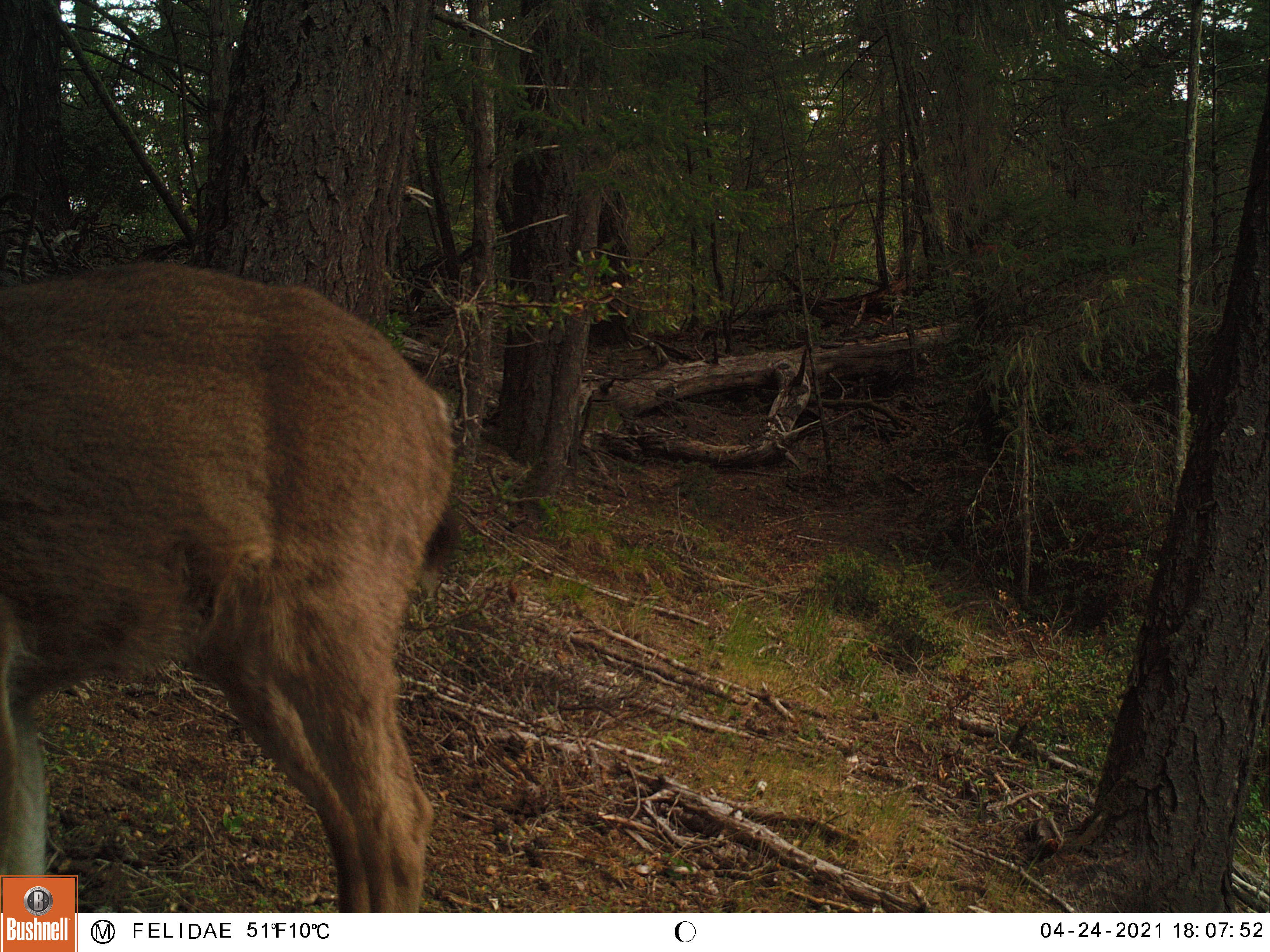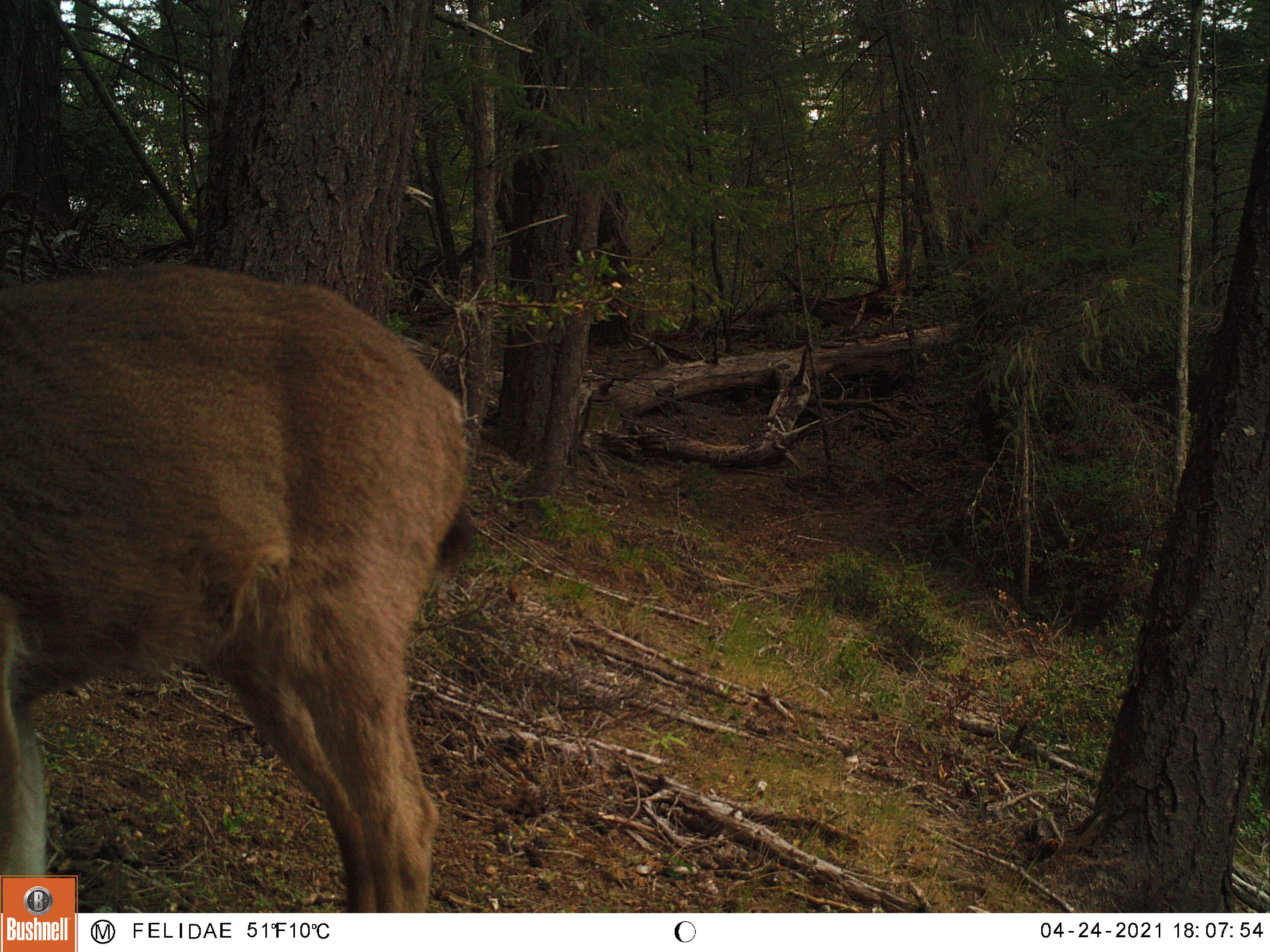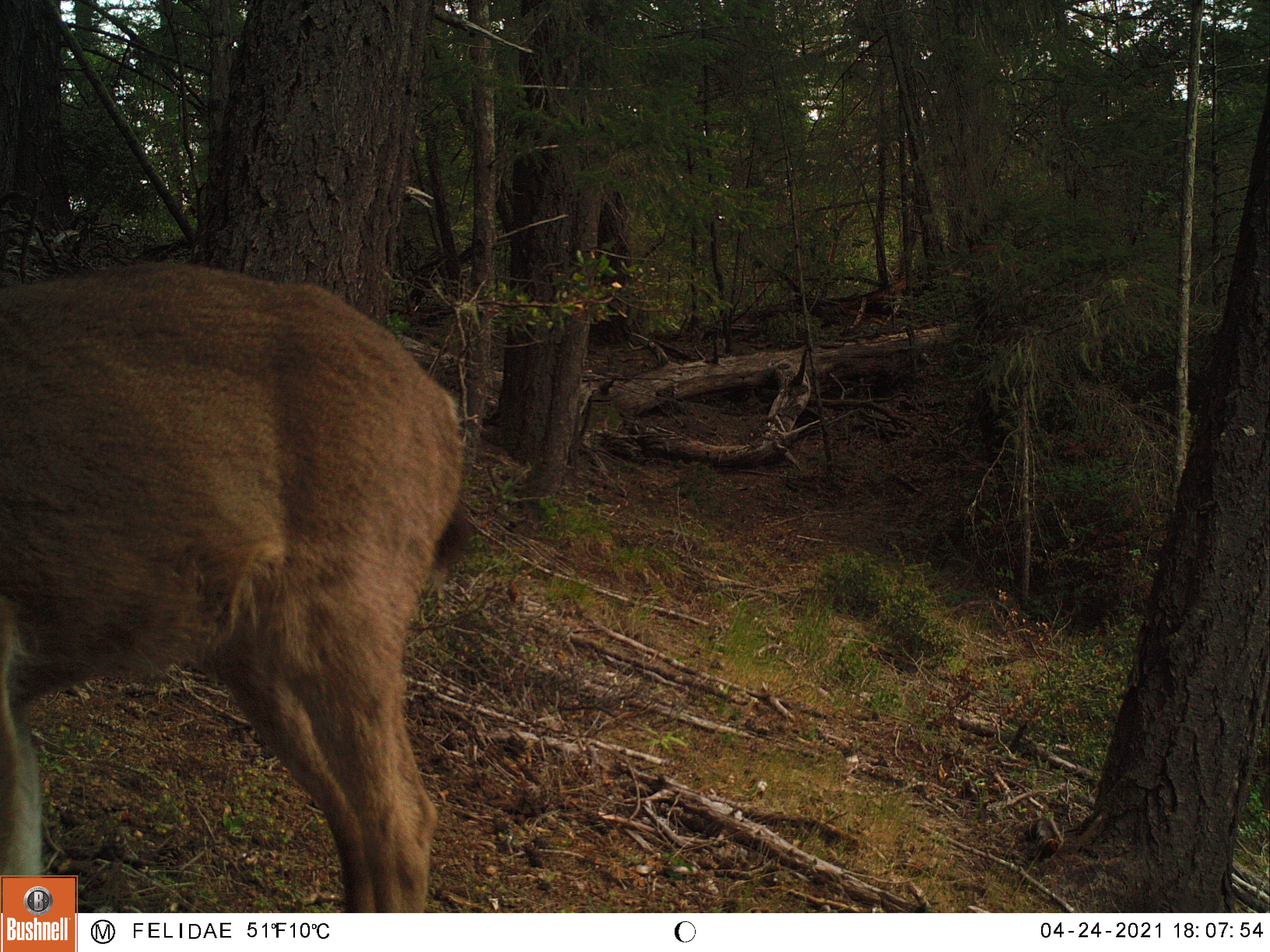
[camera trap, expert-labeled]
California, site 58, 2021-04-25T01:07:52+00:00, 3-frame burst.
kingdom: Animalia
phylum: Chordata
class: Mammalia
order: Artiodactyla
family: Cervidae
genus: Odocoileus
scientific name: Odocoileus hemionus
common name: mule deer